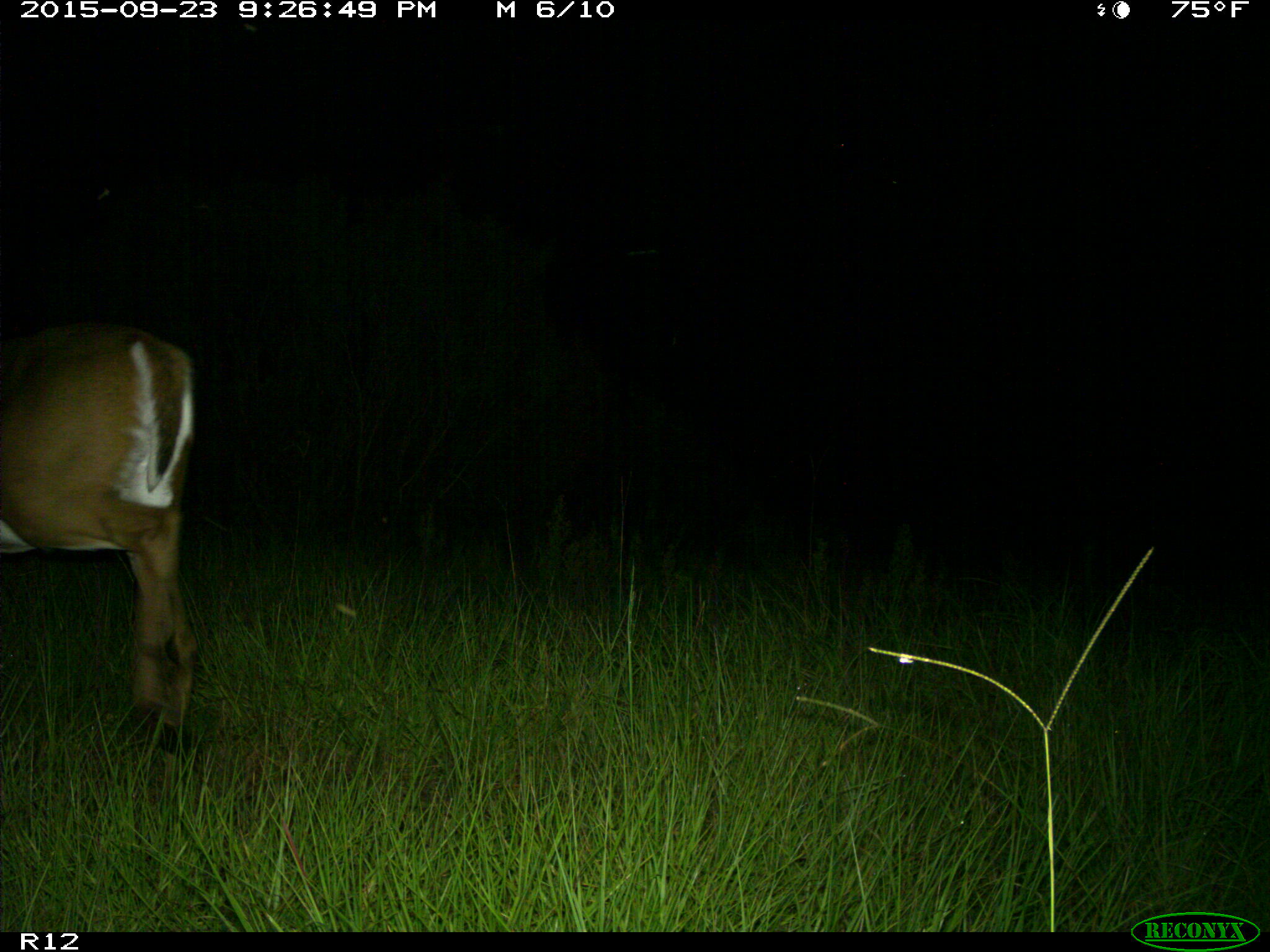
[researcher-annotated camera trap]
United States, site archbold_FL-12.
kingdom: Animalia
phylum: Chordata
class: Mammalia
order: Artiodactyla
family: Cervidae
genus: Odocoileus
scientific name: Odocoileus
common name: deer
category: unidentified deer